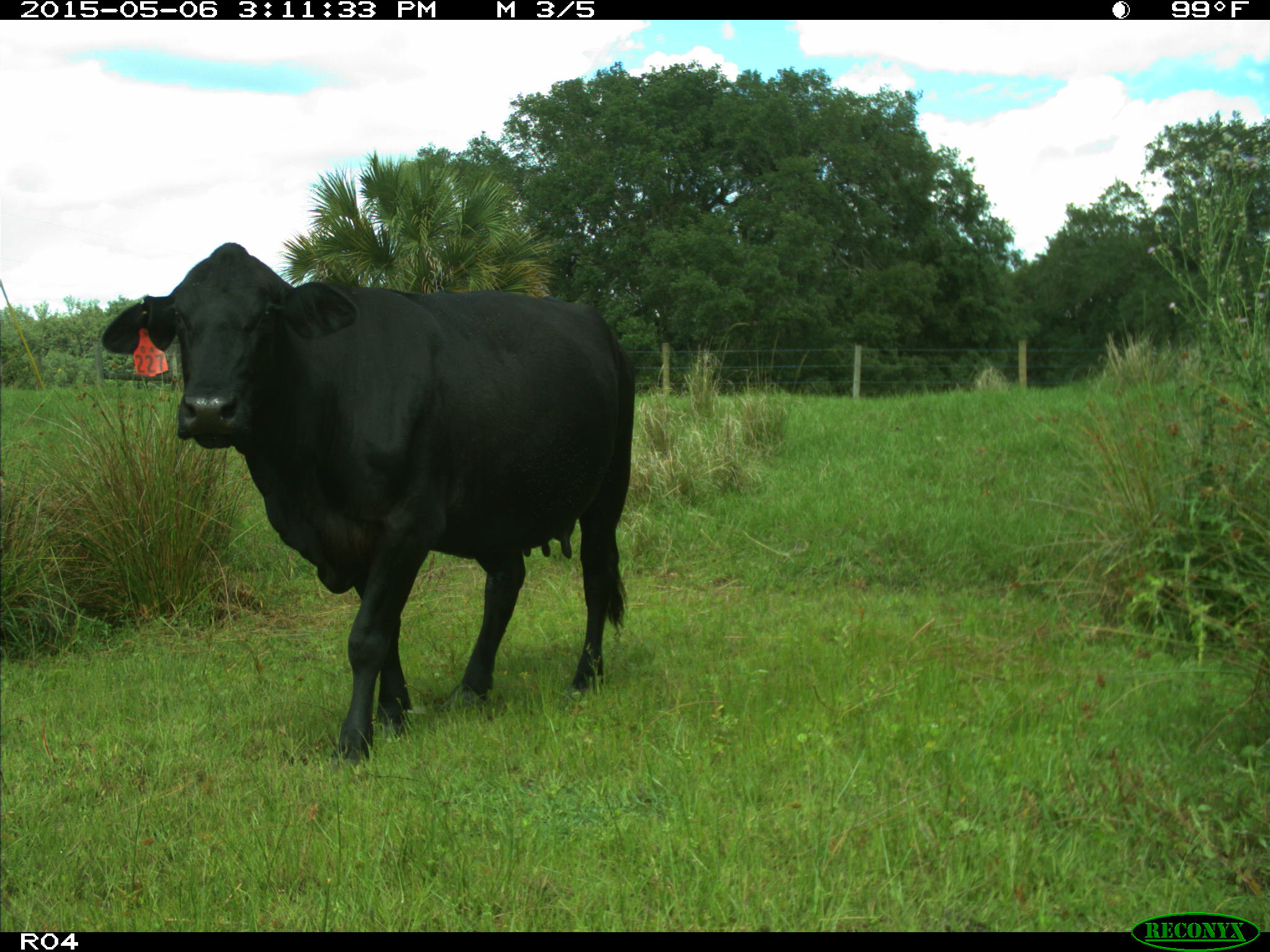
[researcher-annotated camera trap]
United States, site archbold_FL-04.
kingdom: Animalia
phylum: Chordata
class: Mammalia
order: Artiodactyla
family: Bovidae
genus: Bos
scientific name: Bos taurus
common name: domestic cow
Bos taurus (domestic cow).